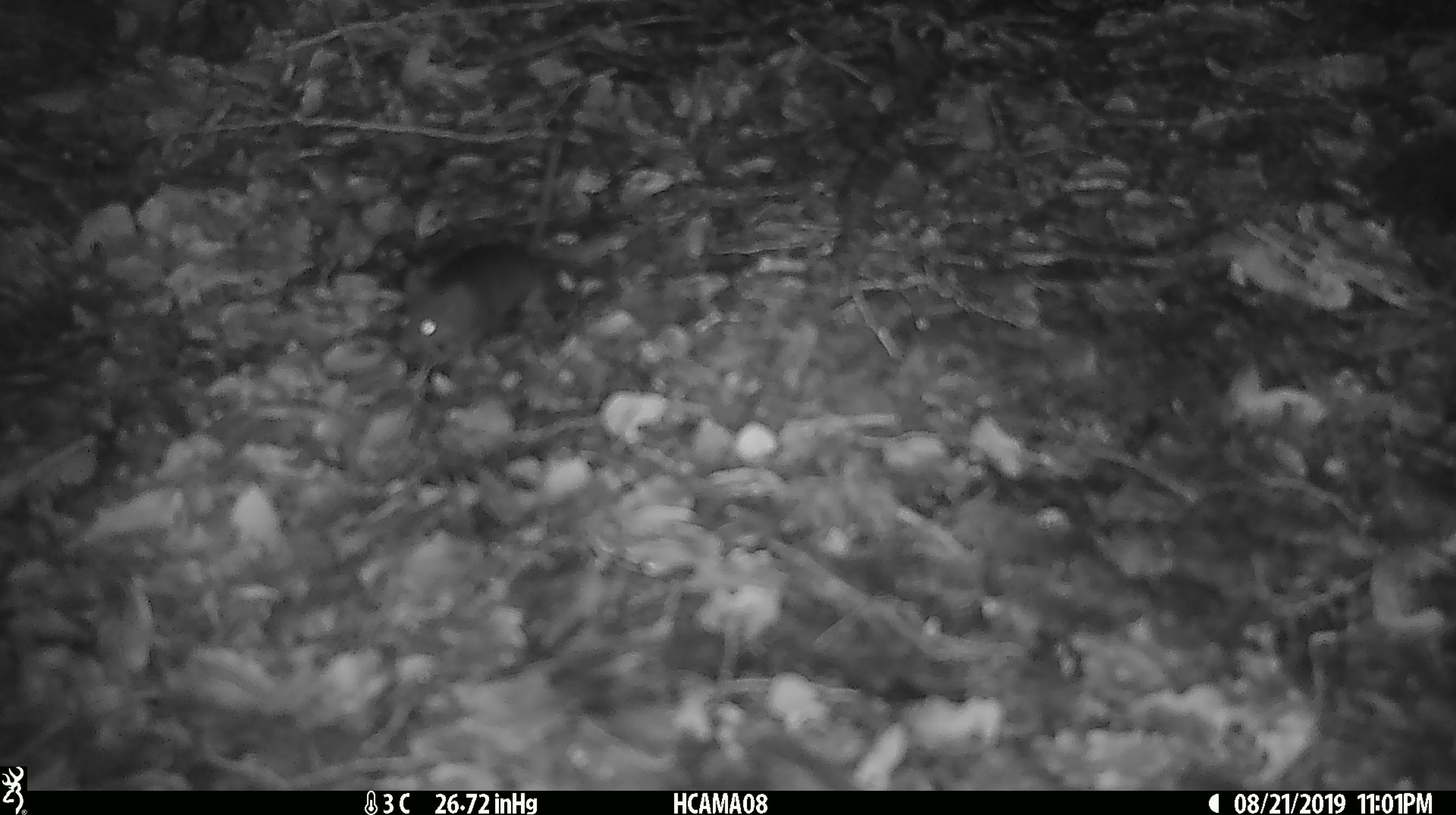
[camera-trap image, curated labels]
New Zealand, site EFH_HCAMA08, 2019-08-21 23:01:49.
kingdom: Animalia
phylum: Chordata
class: Mammalia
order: Rodentia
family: Muridae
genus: Mus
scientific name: Mus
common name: mouse